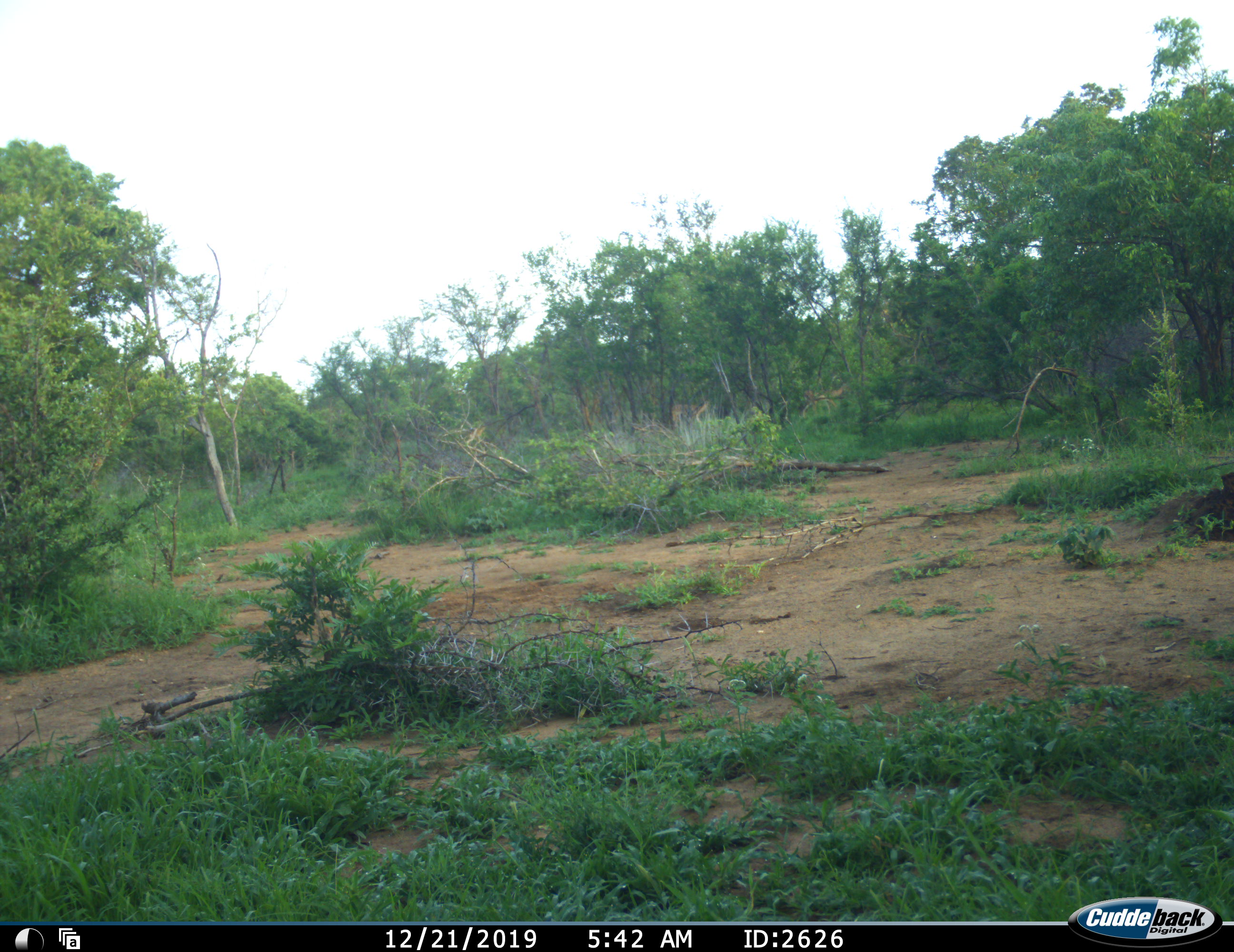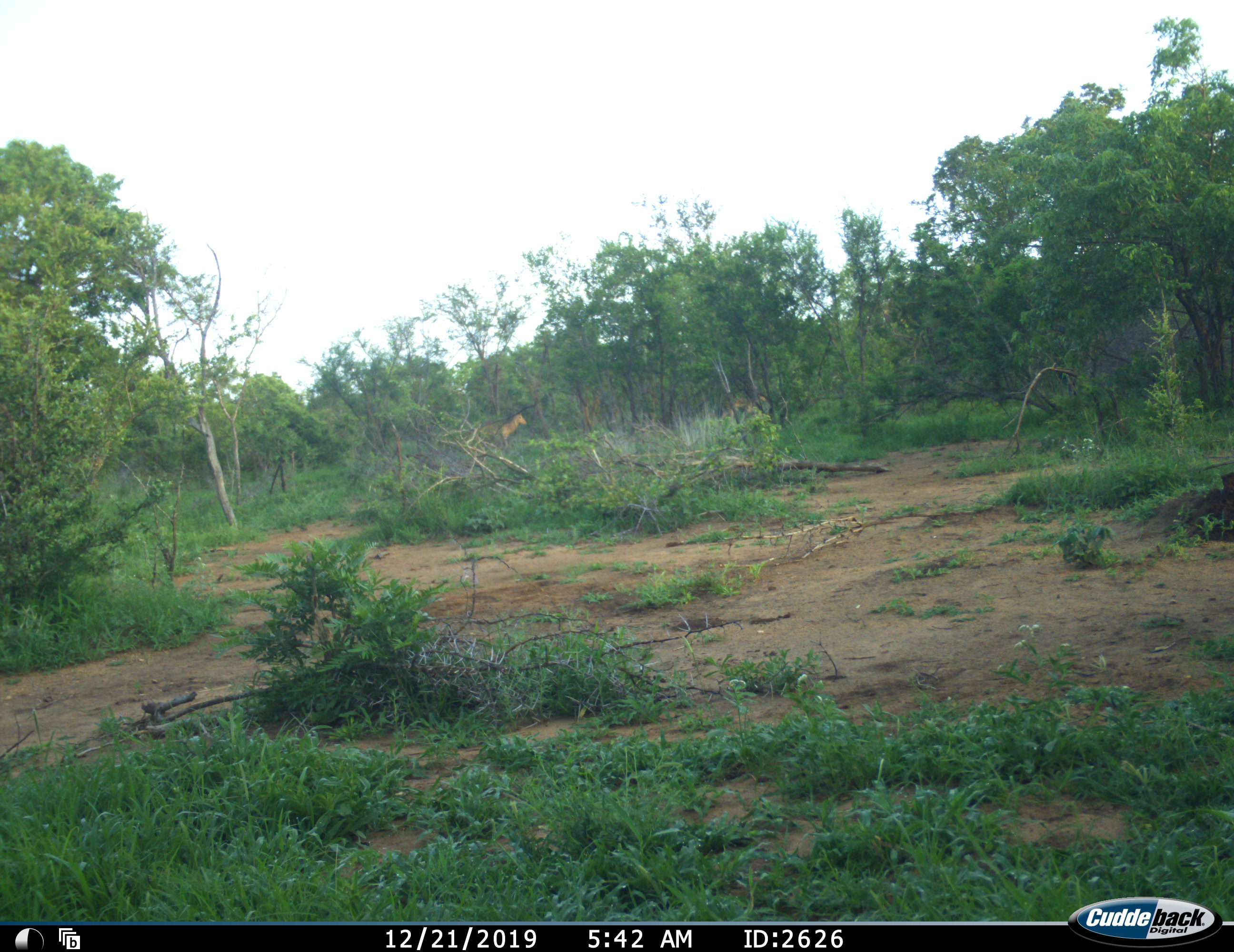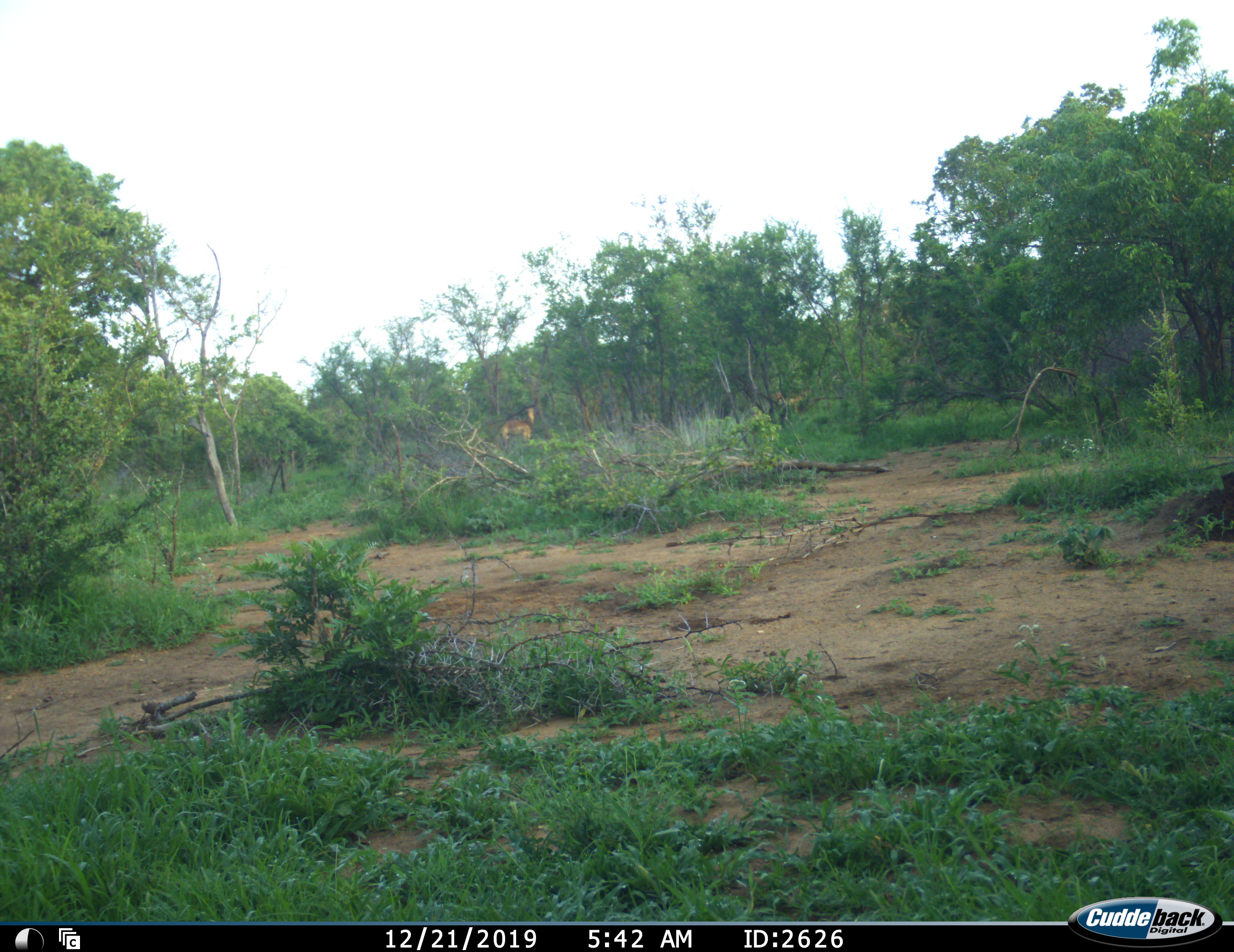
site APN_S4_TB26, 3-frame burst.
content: unidentified animal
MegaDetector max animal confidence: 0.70